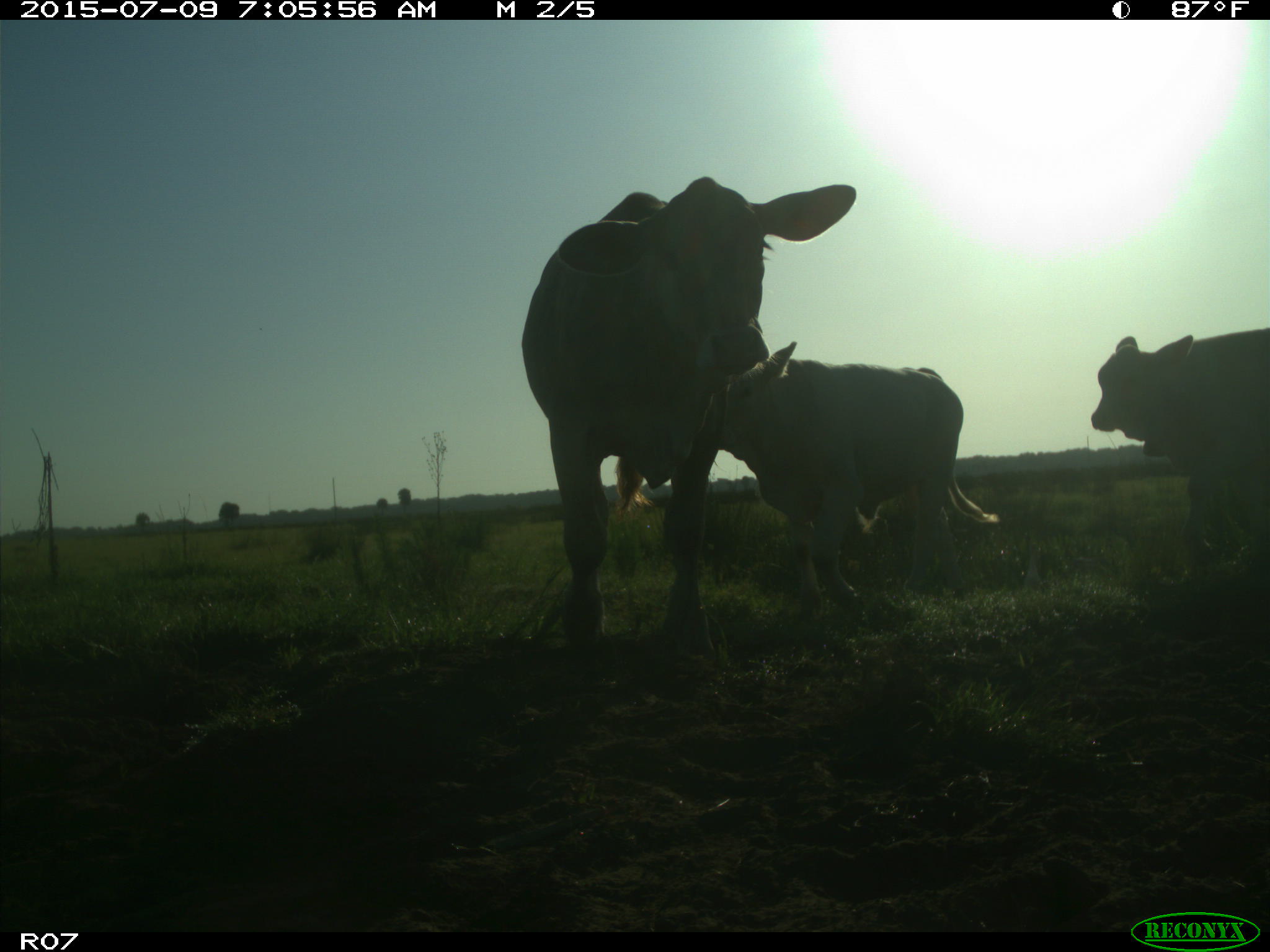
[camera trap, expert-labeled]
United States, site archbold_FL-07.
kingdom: Animalia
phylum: Chordata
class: Mammalia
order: Artiodactyla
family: Bovidae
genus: Bos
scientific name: Bos taurus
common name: domestic cow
Bos taurus (domestic cow).